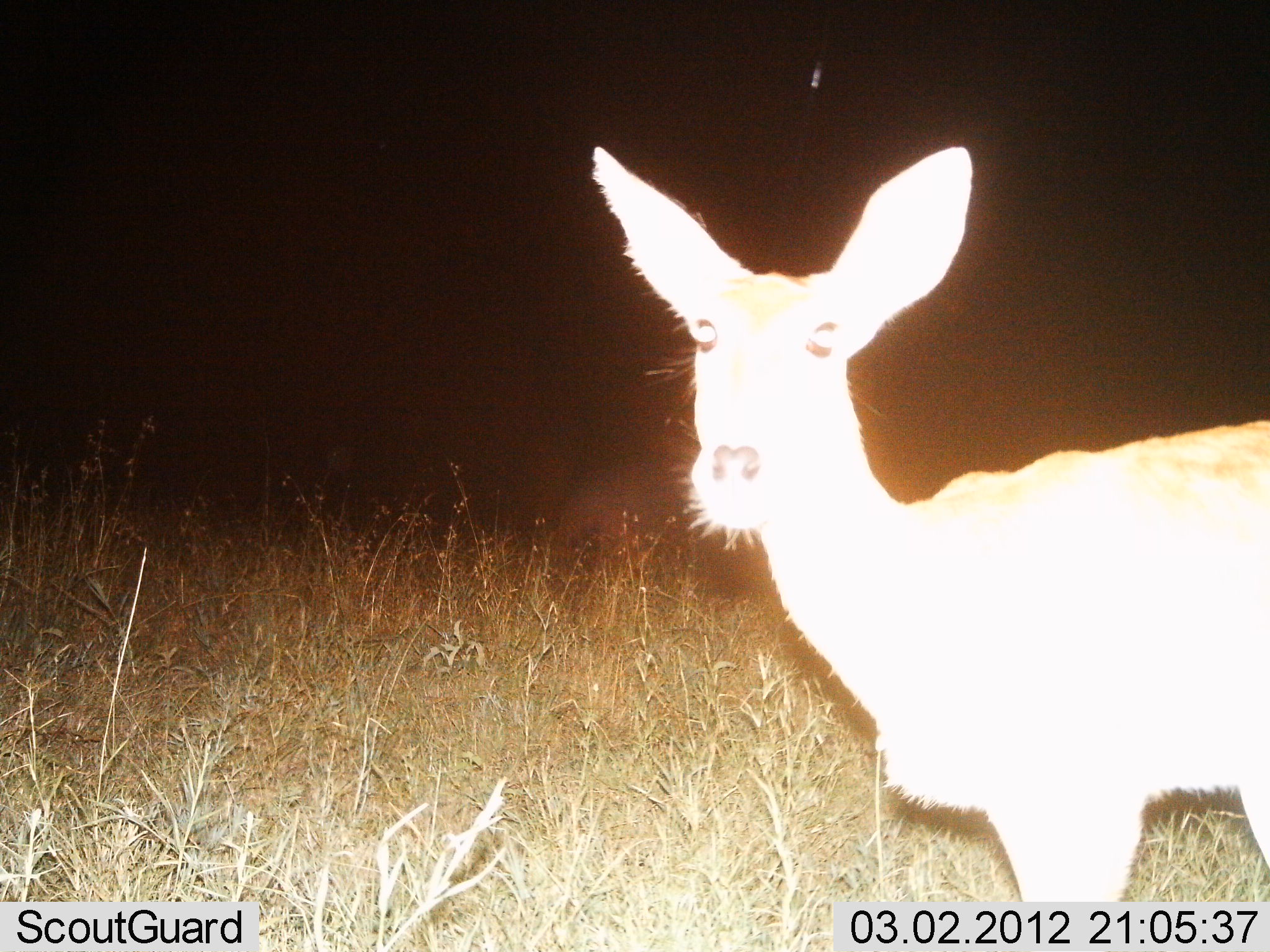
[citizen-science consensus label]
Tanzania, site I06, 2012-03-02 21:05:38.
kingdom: Animalia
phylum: Chordata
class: Mammalia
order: Artiodactyla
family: Bovidae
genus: Redunca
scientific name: Redunca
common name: reedbuck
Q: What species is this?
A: Reedbuck (Redunca).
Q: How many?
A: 1.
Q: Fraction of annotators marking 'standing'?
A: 96%.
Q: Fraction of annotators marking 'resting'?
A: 0%.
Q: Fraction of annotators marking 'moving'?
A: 4%.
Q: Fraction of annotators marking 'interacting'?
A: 0%.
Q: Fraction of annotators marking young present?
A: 0%.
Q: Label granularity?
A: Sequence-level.